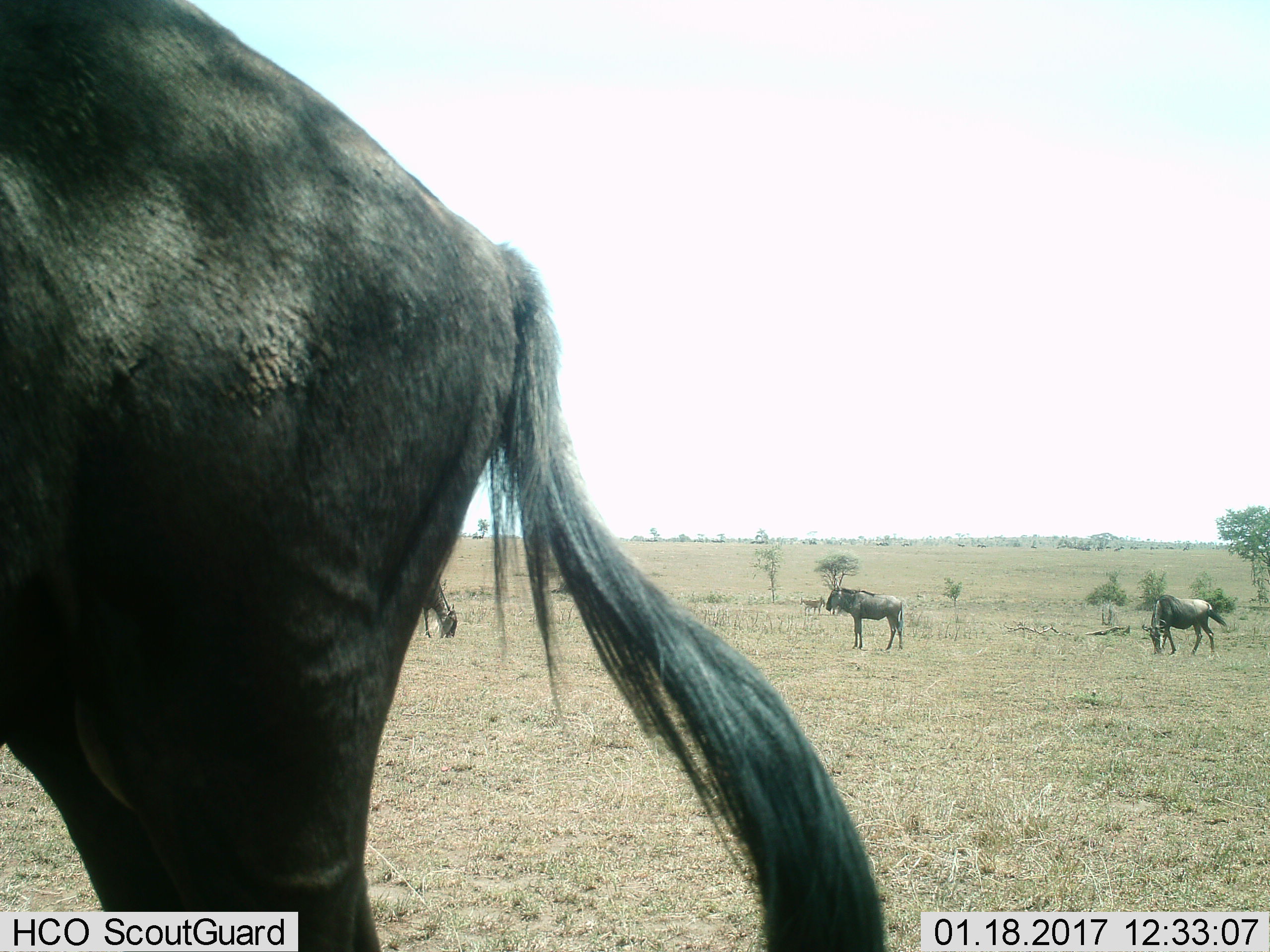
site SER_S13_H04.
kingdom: Animalia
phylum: Chordata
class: Mammalia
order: Artiodactyla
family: Bovidae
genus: Connochaetes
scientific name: Connochaetes taurinus taurinus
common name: blue wildebeest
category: wildebeestblue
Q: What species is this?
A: Wildebeestblue (blue wildebeest) (Connochaetes taurinus taurinus).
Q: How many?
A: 4.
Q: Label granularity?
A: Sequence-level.